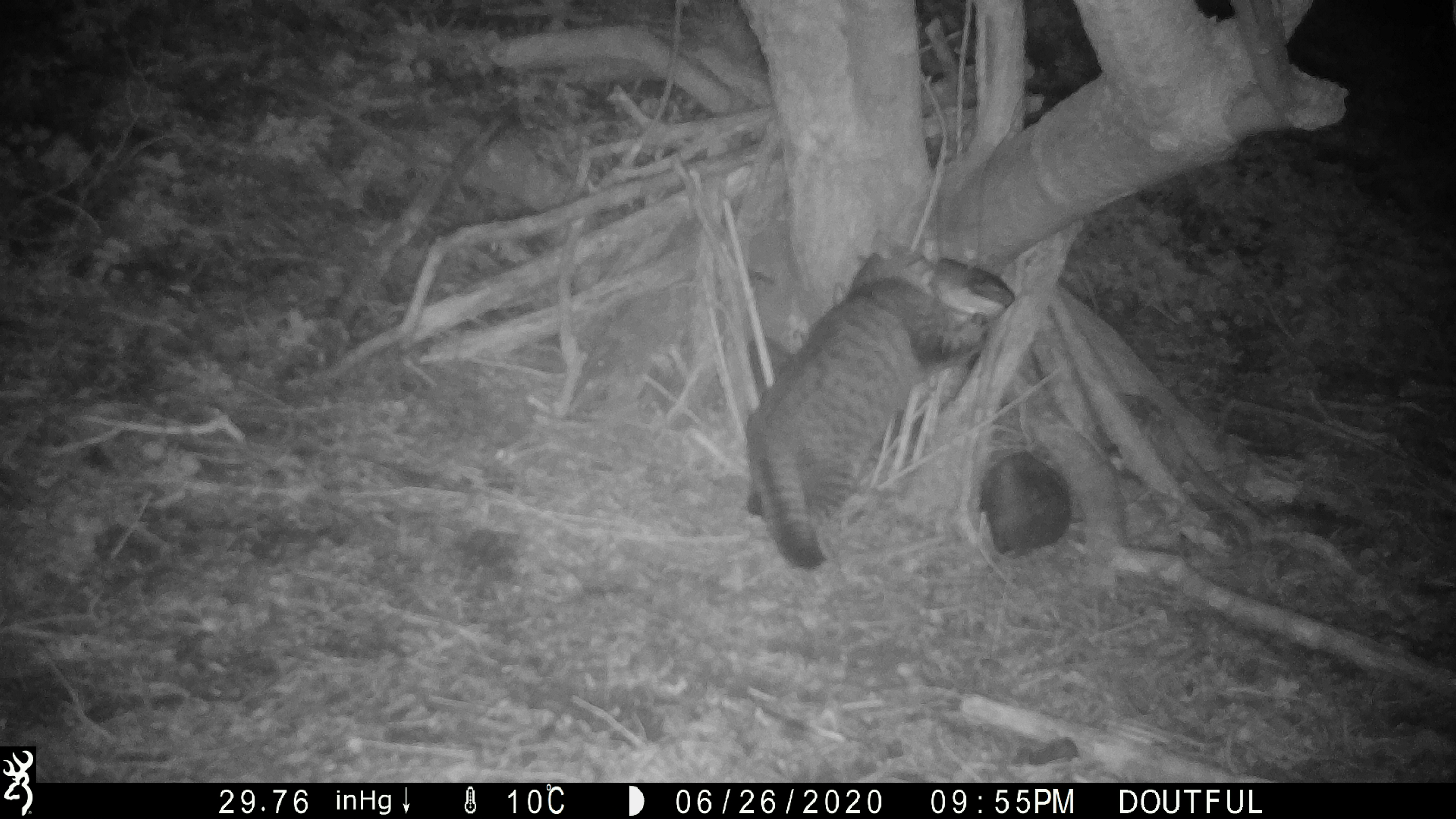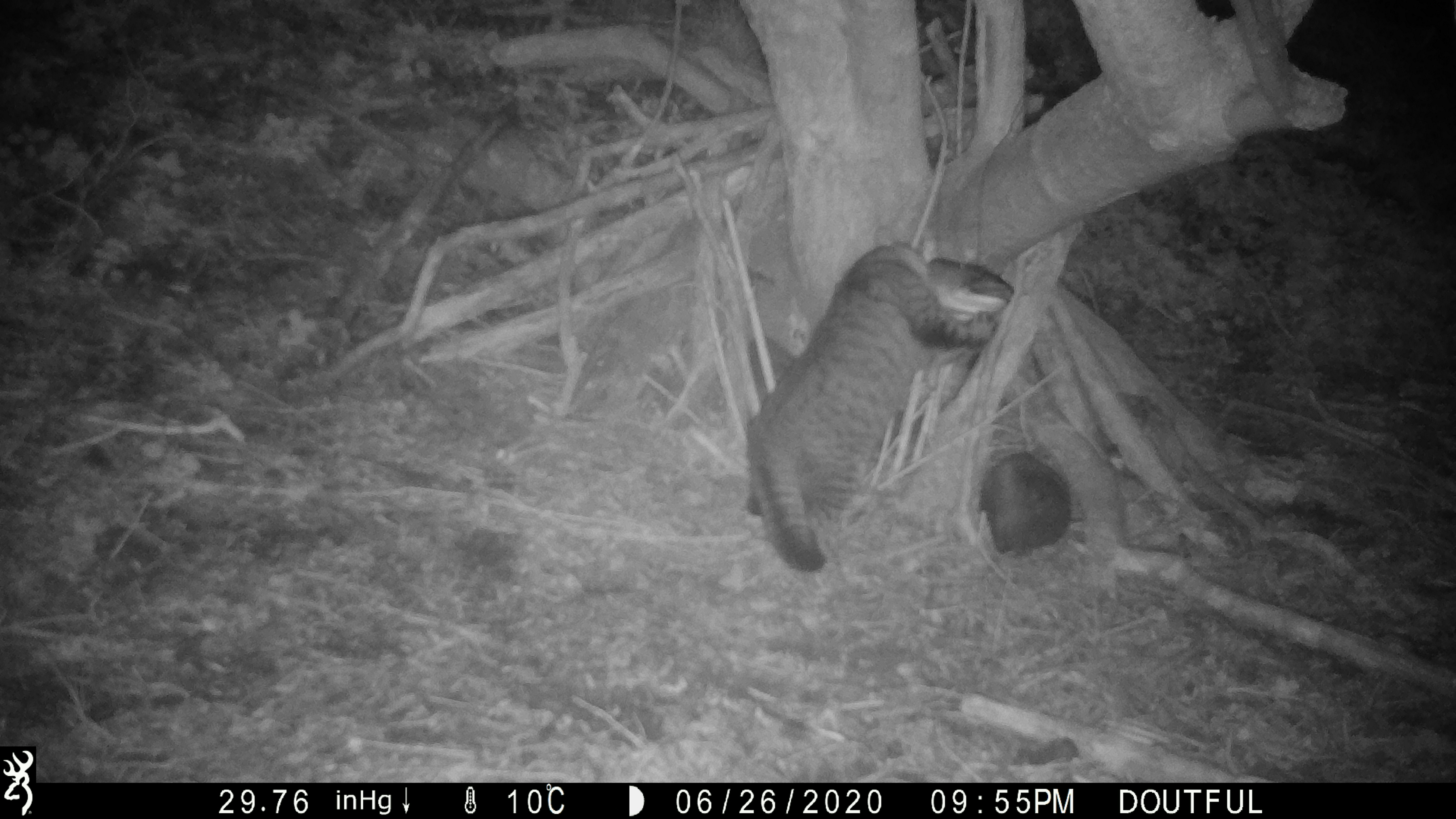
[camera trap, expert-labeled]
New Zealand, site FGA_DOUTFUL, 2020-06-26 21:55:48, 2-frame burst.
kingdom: Animalia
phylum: Chordata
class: Mammalia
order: Carnivora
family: Felidae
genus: Felis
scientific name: Felis catus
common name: domestic cat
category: cat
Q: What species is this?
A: Cat (domestic cat) (Felis catus).